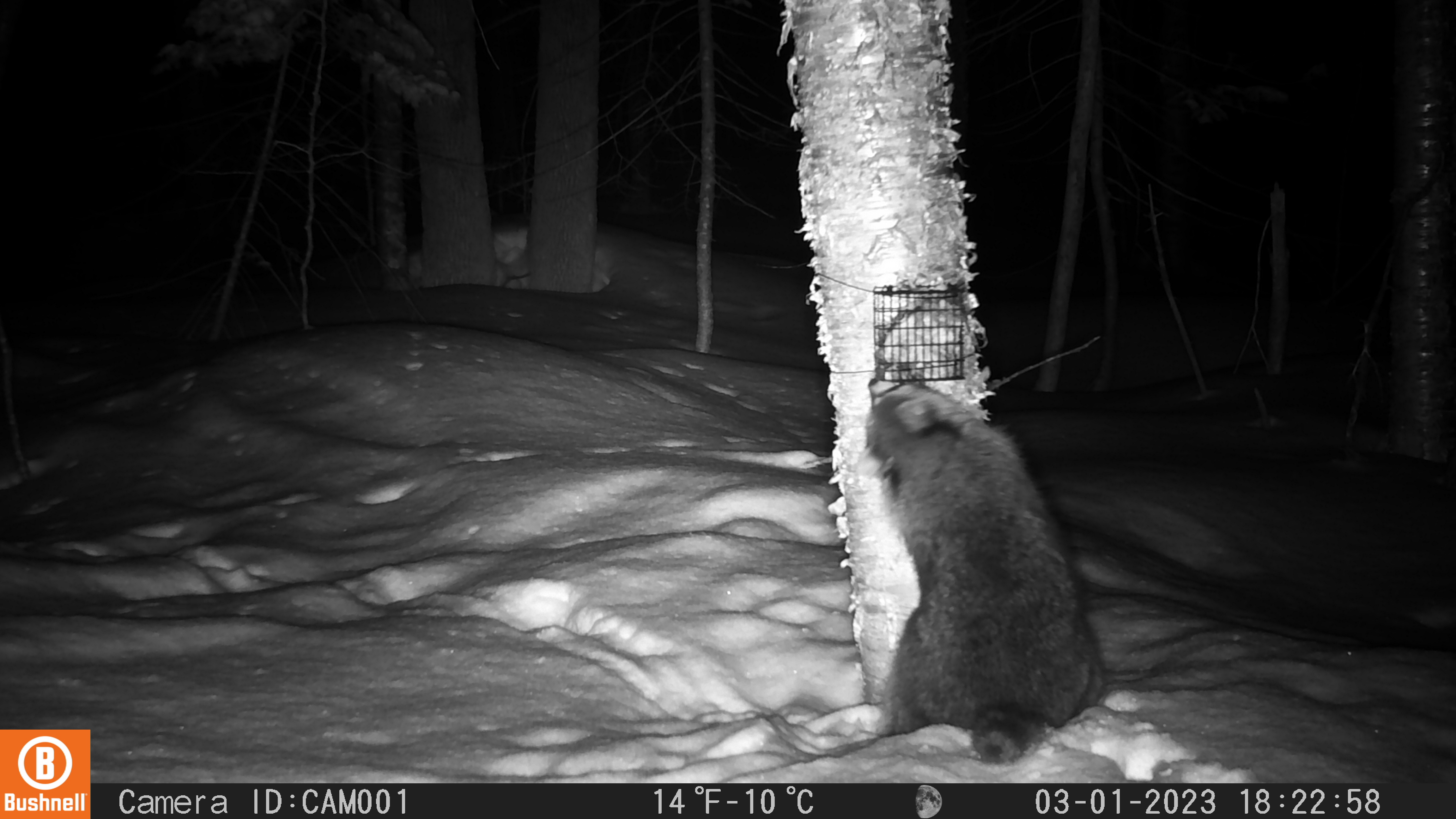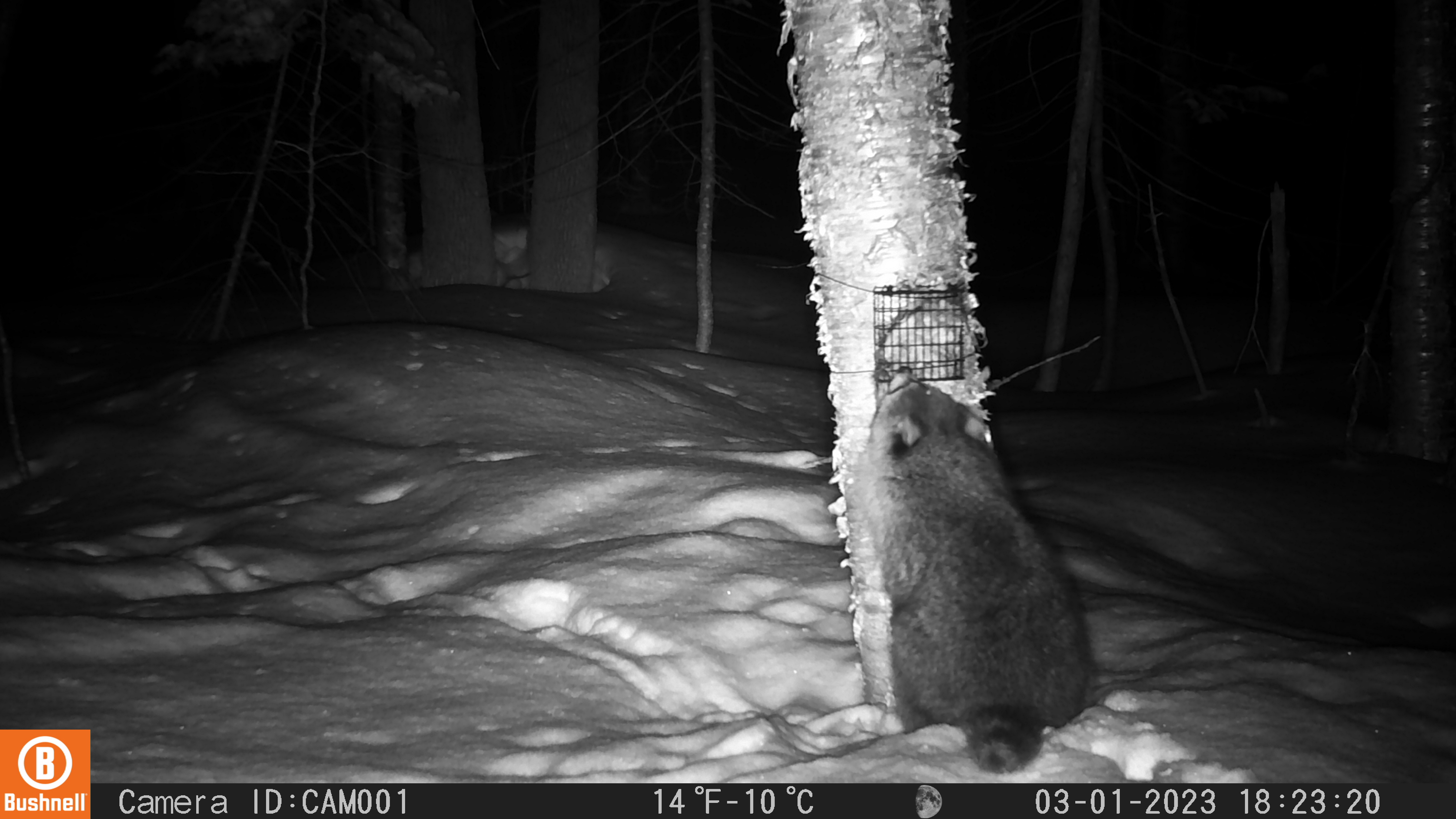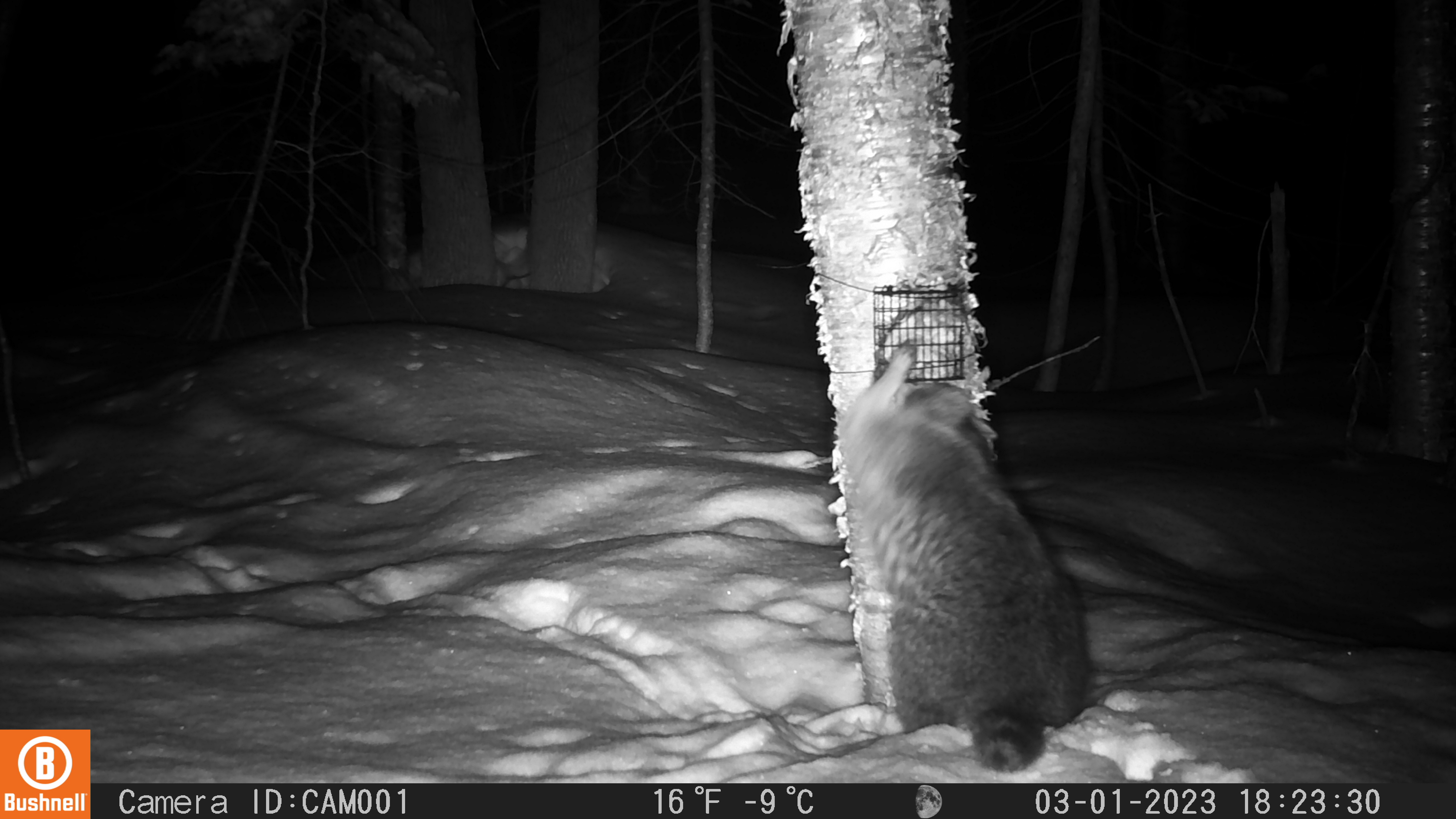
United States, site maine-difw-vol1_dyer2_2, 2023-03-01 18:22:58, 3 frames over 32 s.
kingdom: Animalia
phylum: Chordata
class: Mammalia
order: Carnivora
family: Procyonidae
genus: Procyon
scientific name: Procyon lotor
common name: raccoon